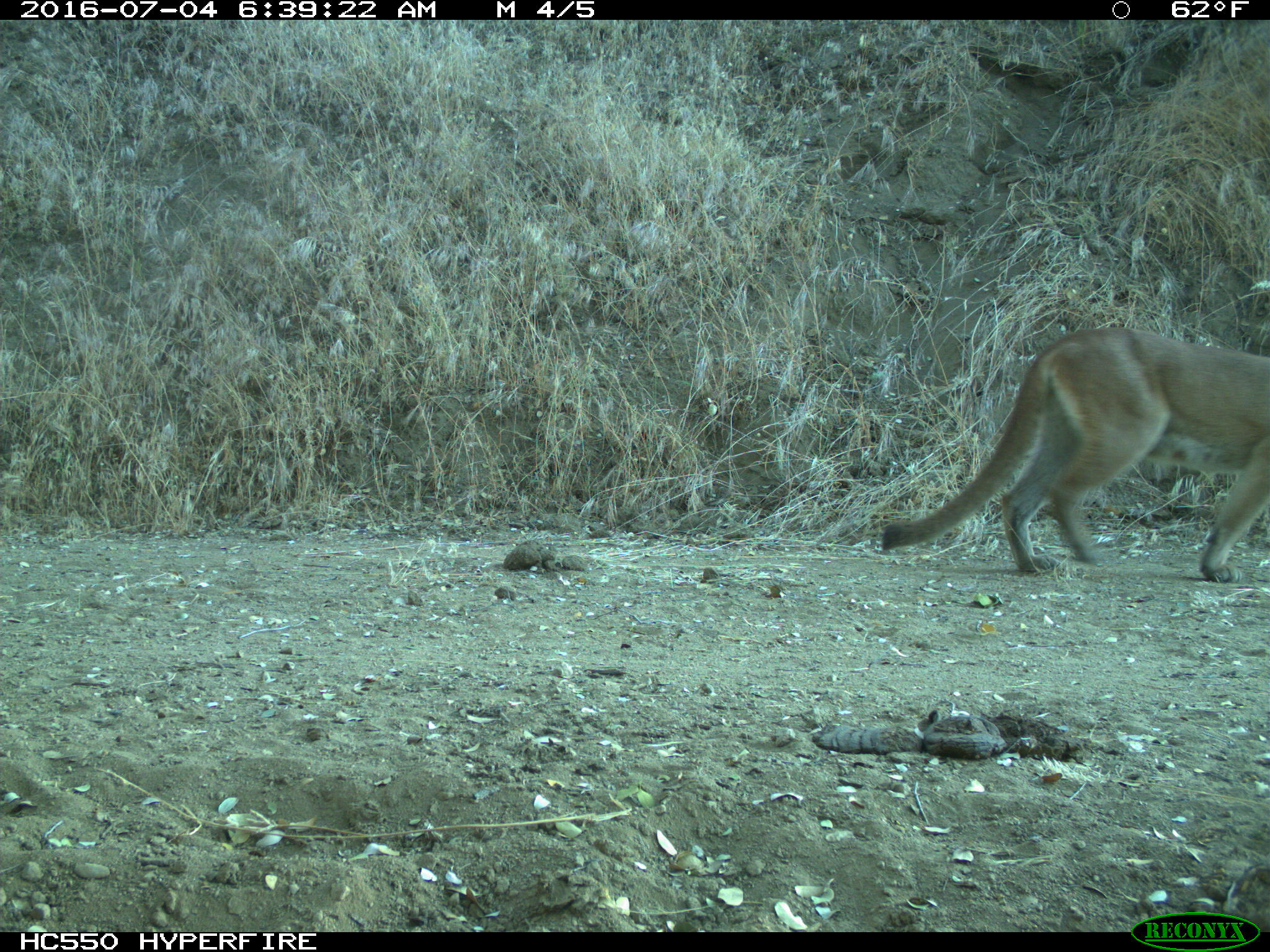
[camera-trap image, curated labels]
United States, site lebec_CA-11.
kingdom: Animalia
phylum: Chordata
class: Mammalia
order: Carnivora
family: Felidae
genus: Puma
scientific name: Puma concolor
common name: mountain lion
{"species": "Puma concolor (mountain lion)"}